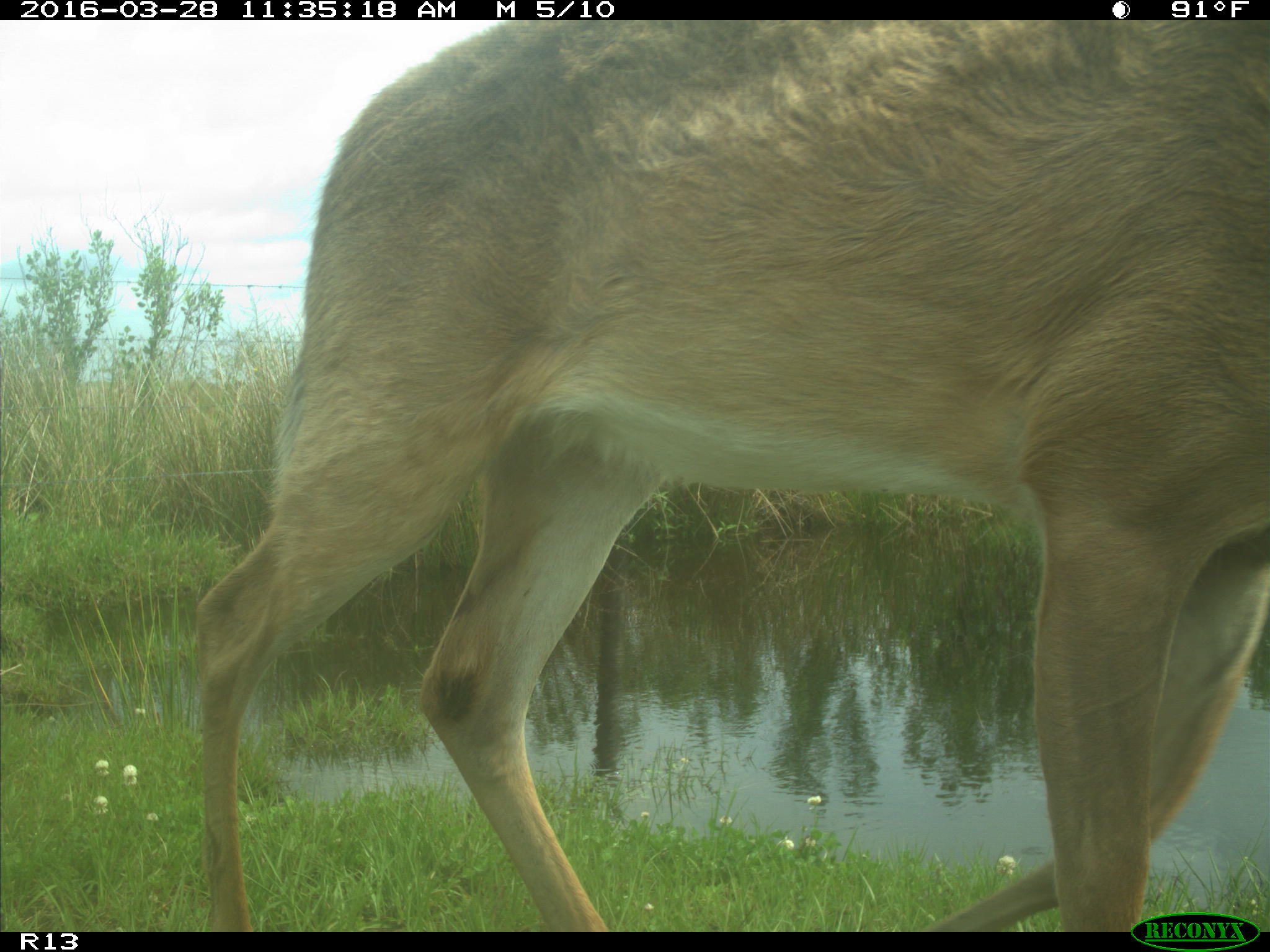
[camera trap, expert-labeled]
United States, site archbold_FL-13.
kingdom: Animalia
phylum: Chordata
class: Mammalia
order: Artiodactyla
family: Cervidae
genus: Odocoileus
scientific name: Odocoileus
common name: deer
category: unidentified deer